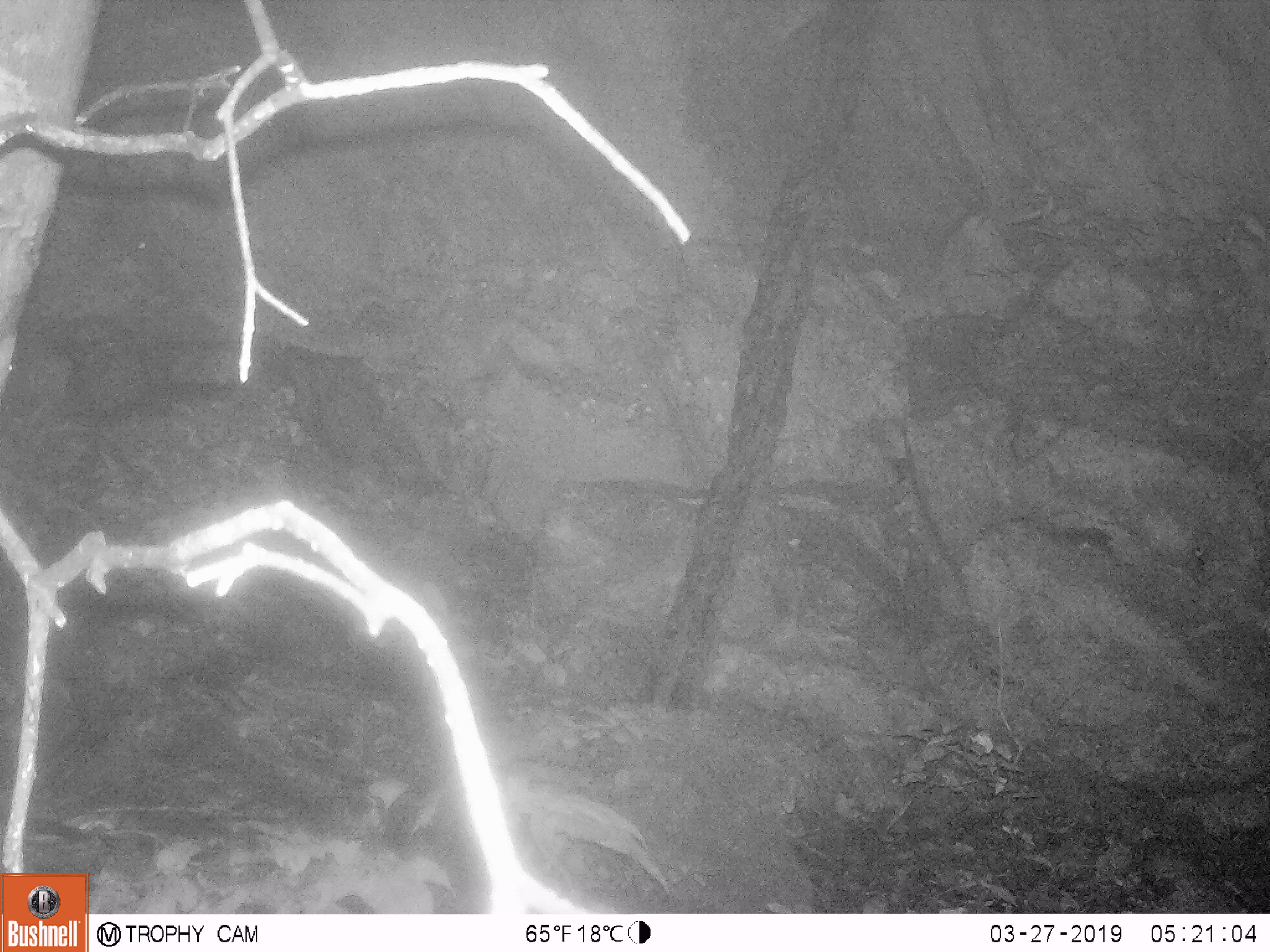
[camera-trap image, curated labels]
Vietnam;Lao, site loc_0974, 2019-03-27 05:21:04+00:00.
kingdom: Animalia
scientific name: Animalia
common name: animal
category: unidentified animal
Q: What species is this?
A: Unidentified animal (animal) (Animalia).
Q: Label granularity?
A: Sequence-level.